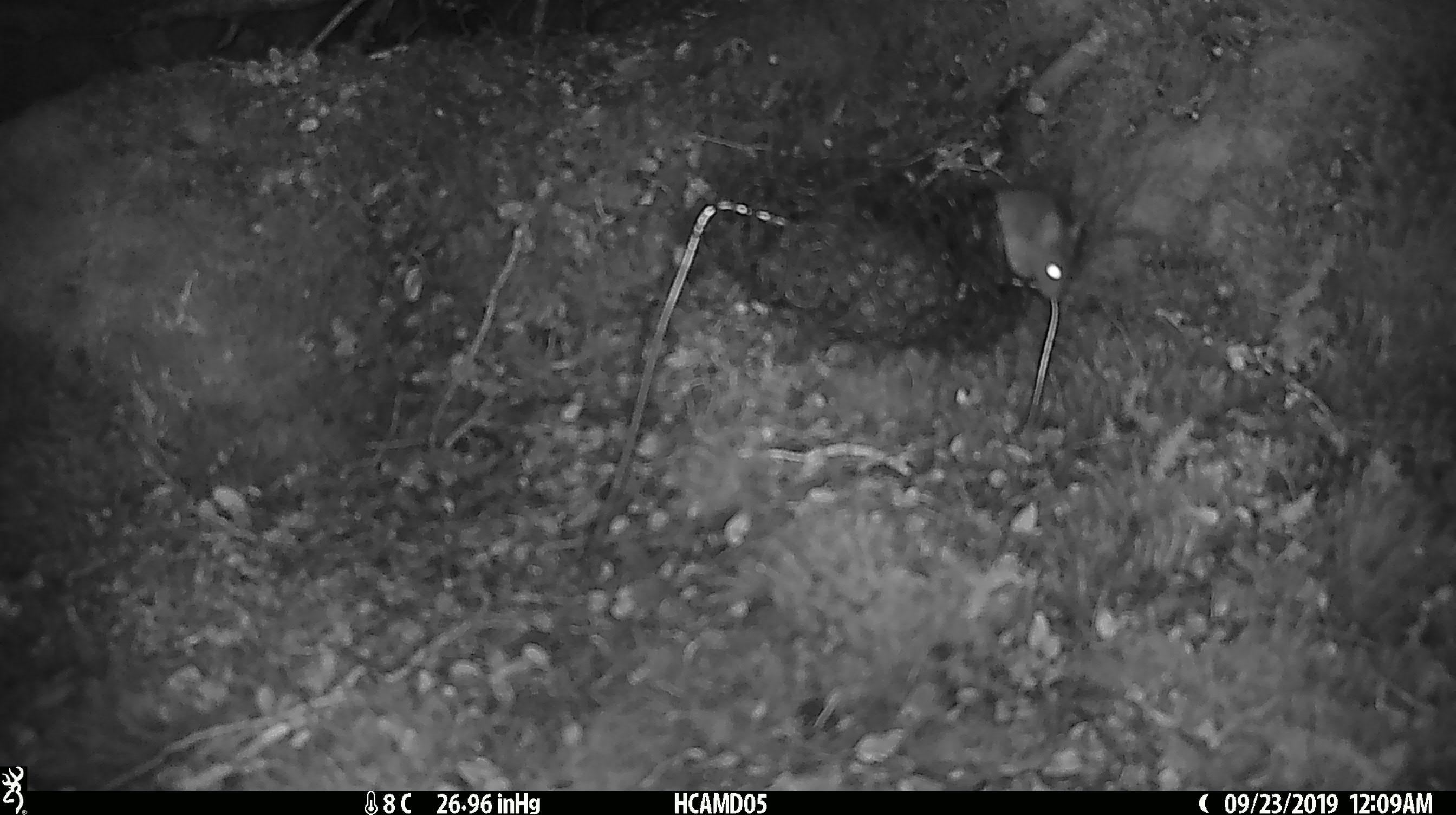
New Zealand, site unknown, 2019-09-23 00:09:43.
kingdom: Animalia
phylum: Chordata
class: Mammalia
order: Rodentia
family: Muridae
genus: Mus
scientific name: Mus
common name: mouse